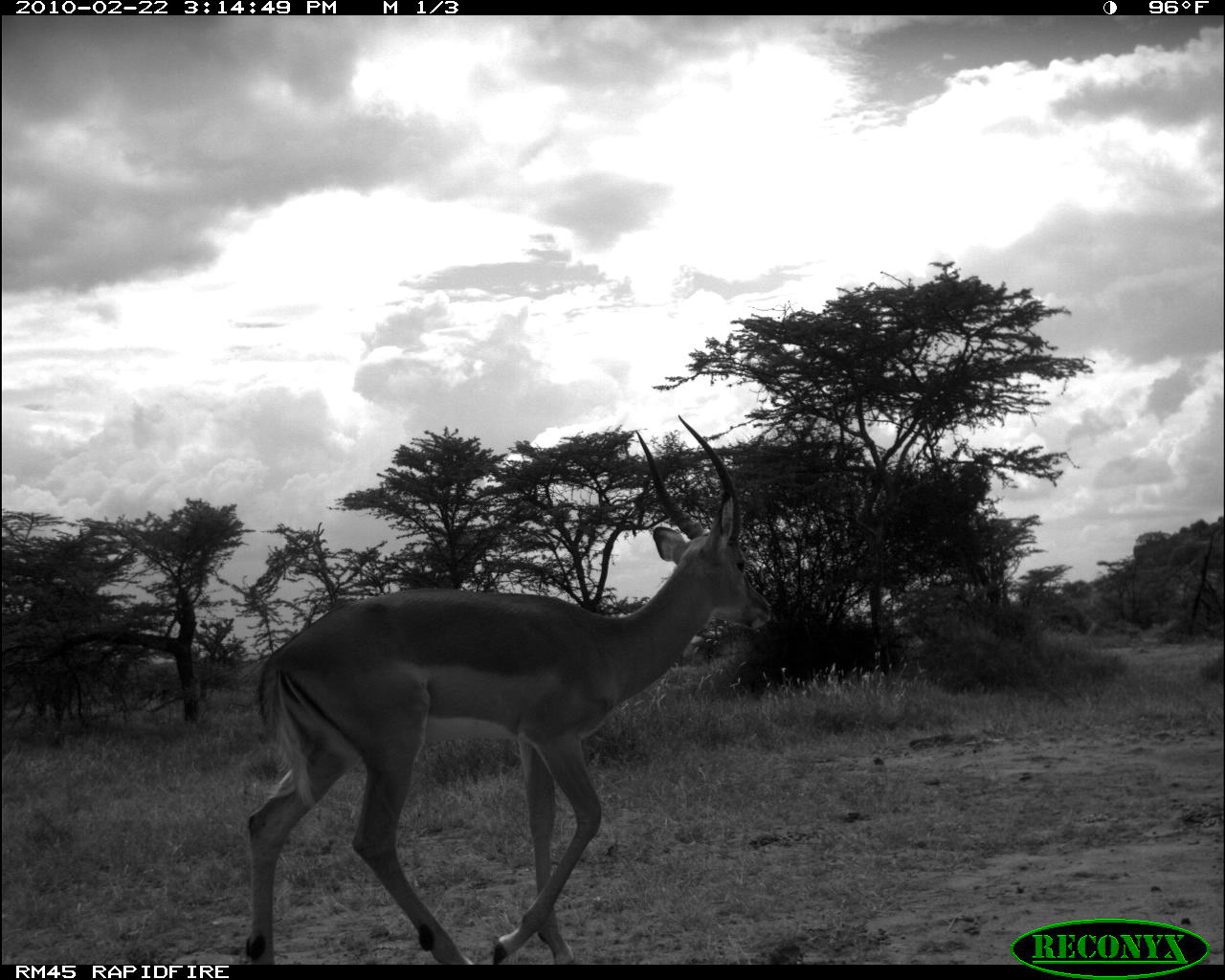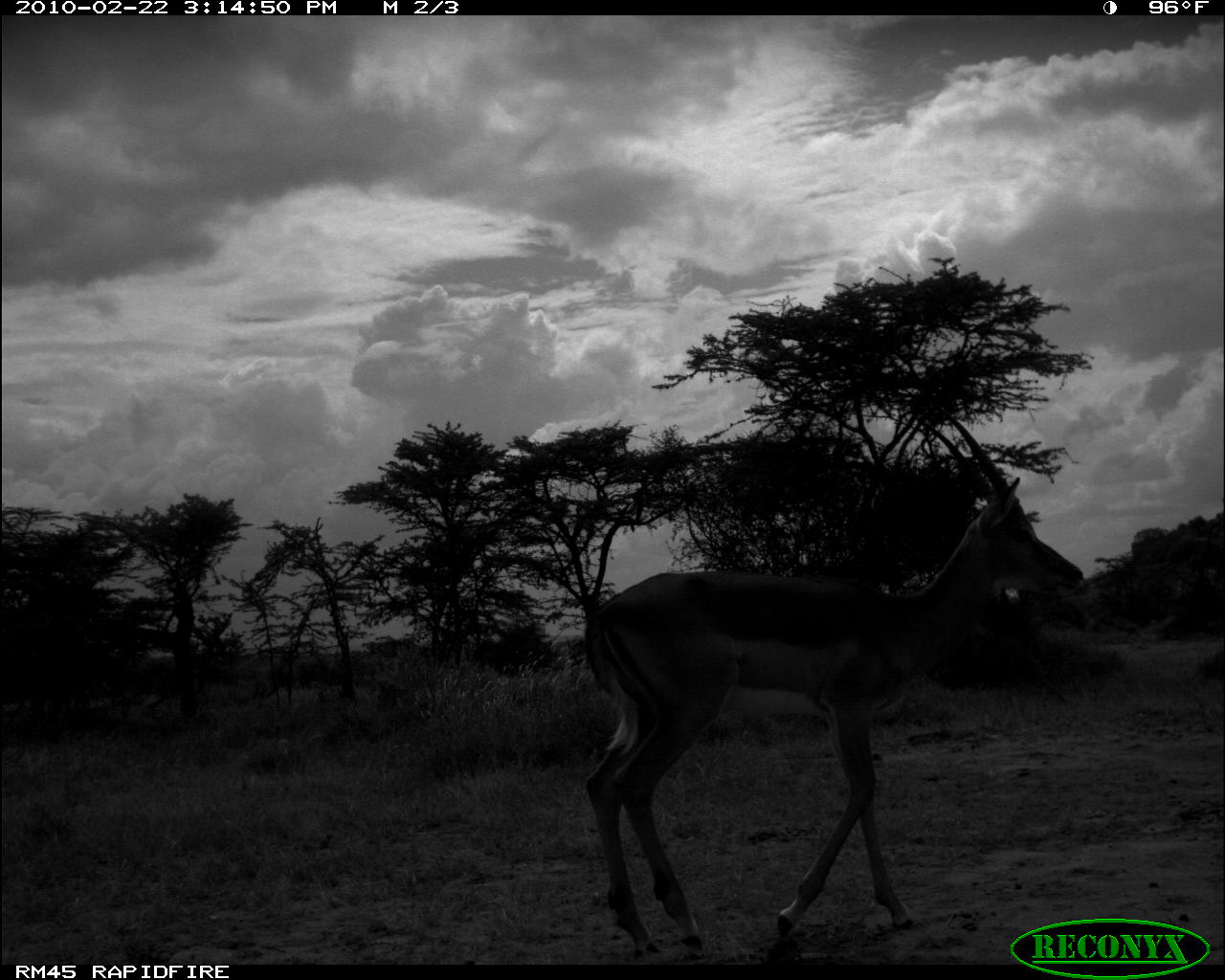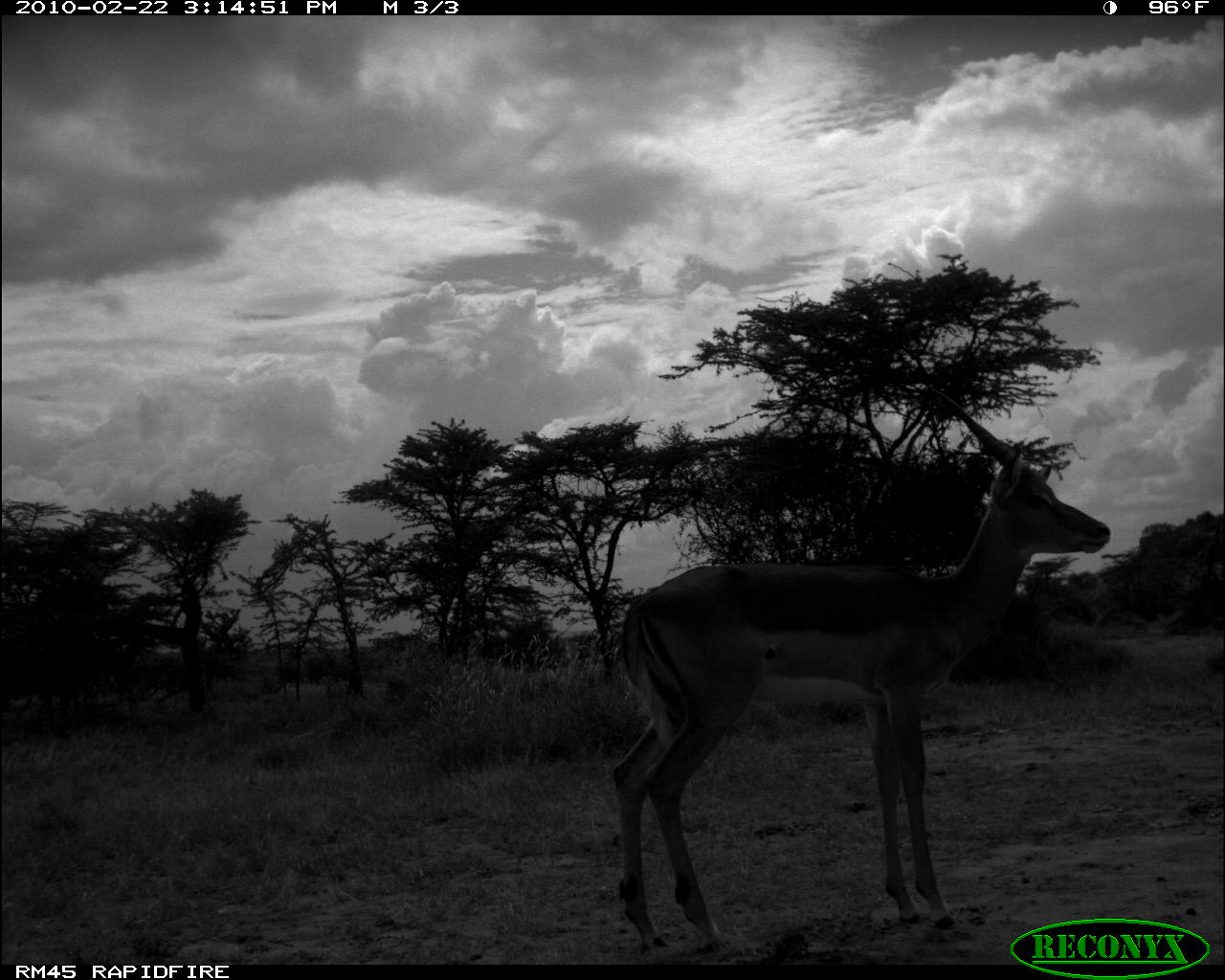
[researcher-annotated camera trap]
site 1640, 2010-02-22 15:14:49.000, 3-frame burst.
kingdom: Animalia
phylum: Chordata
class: Mammalia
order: Artiodactyla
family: Bovidae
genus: Aepyceros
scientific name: Aepyceros melampus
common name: impala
Aepyceros melampus (impala), count 1.